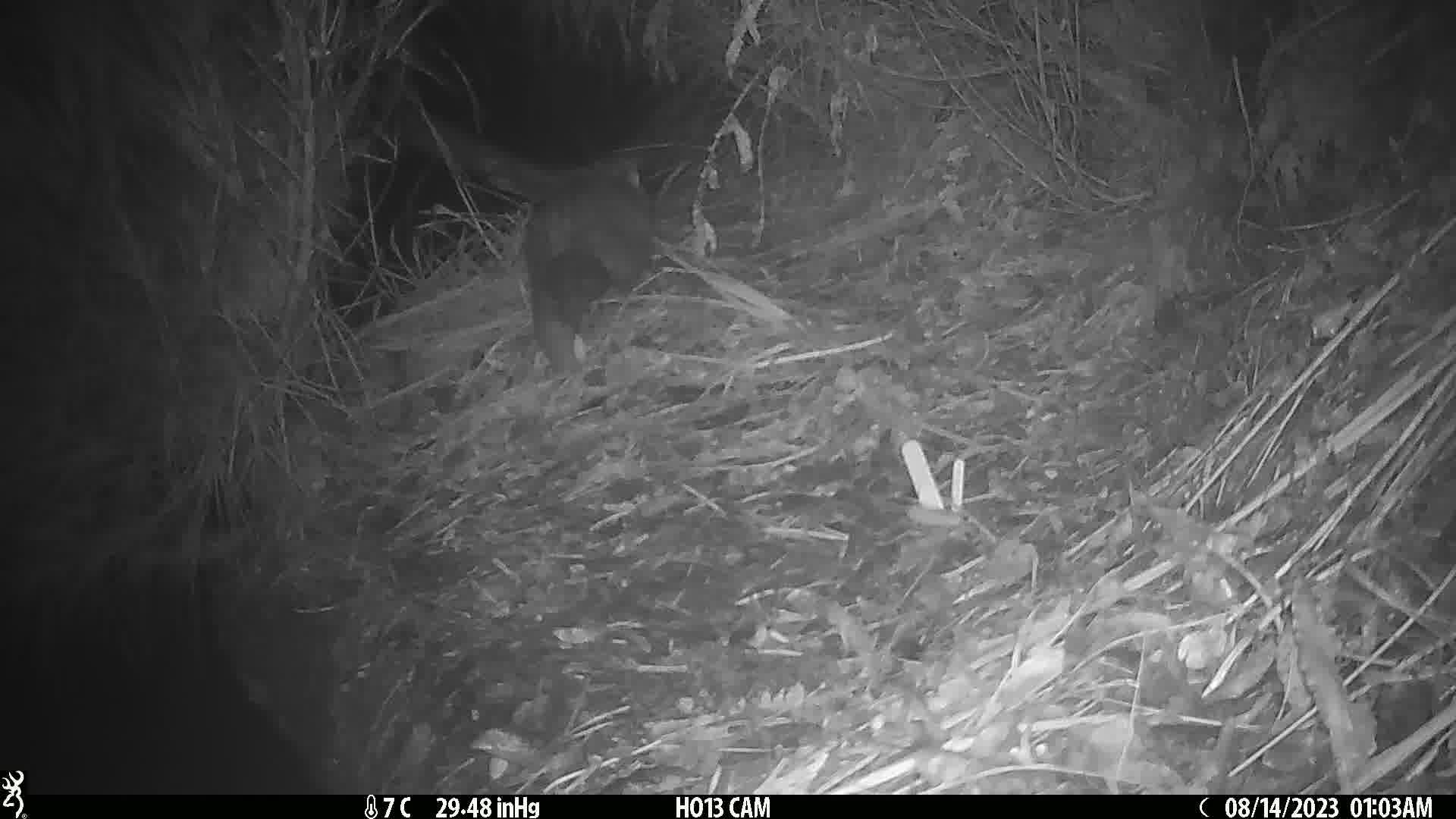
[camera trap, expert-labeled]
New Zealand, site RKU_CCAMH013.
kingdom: Animalia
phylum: Chordata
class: Mammalia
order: Diprotodontia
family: Phalangeridae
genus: Trichosurus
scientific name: Trichosurus vulpecula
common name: common brushtail possum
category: possum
Possum (common brushtail possum) (Trichosurus vulpecula).